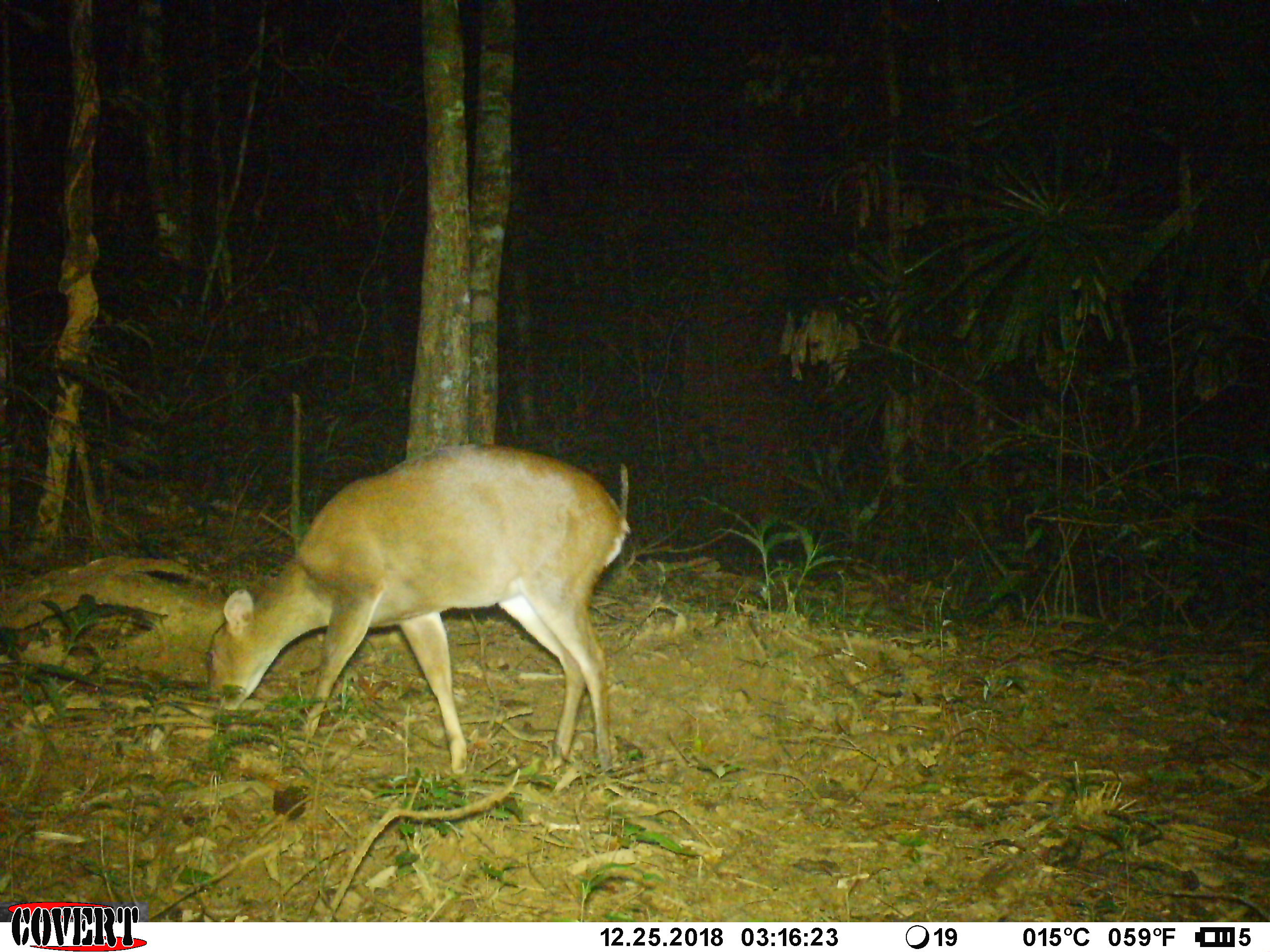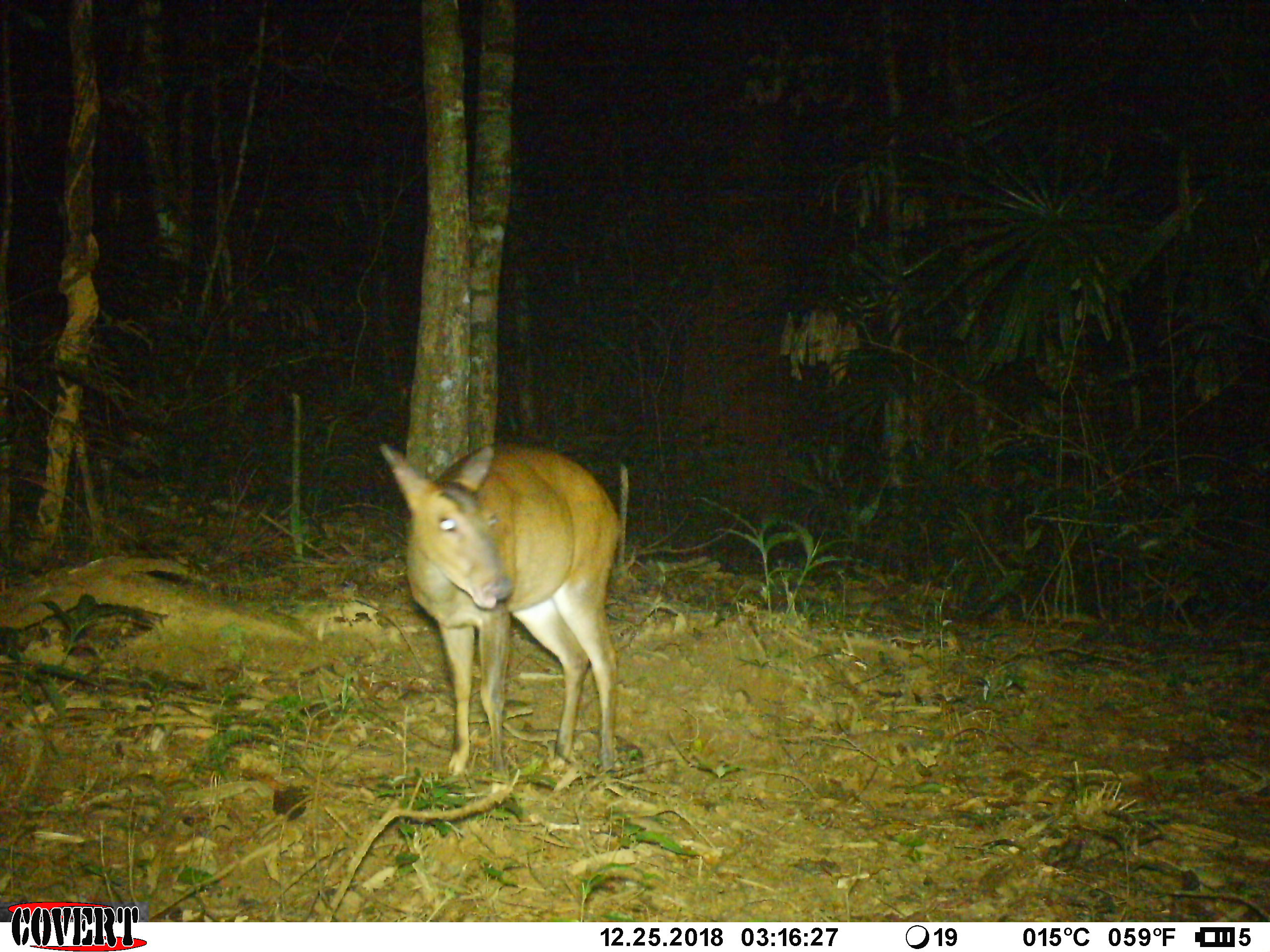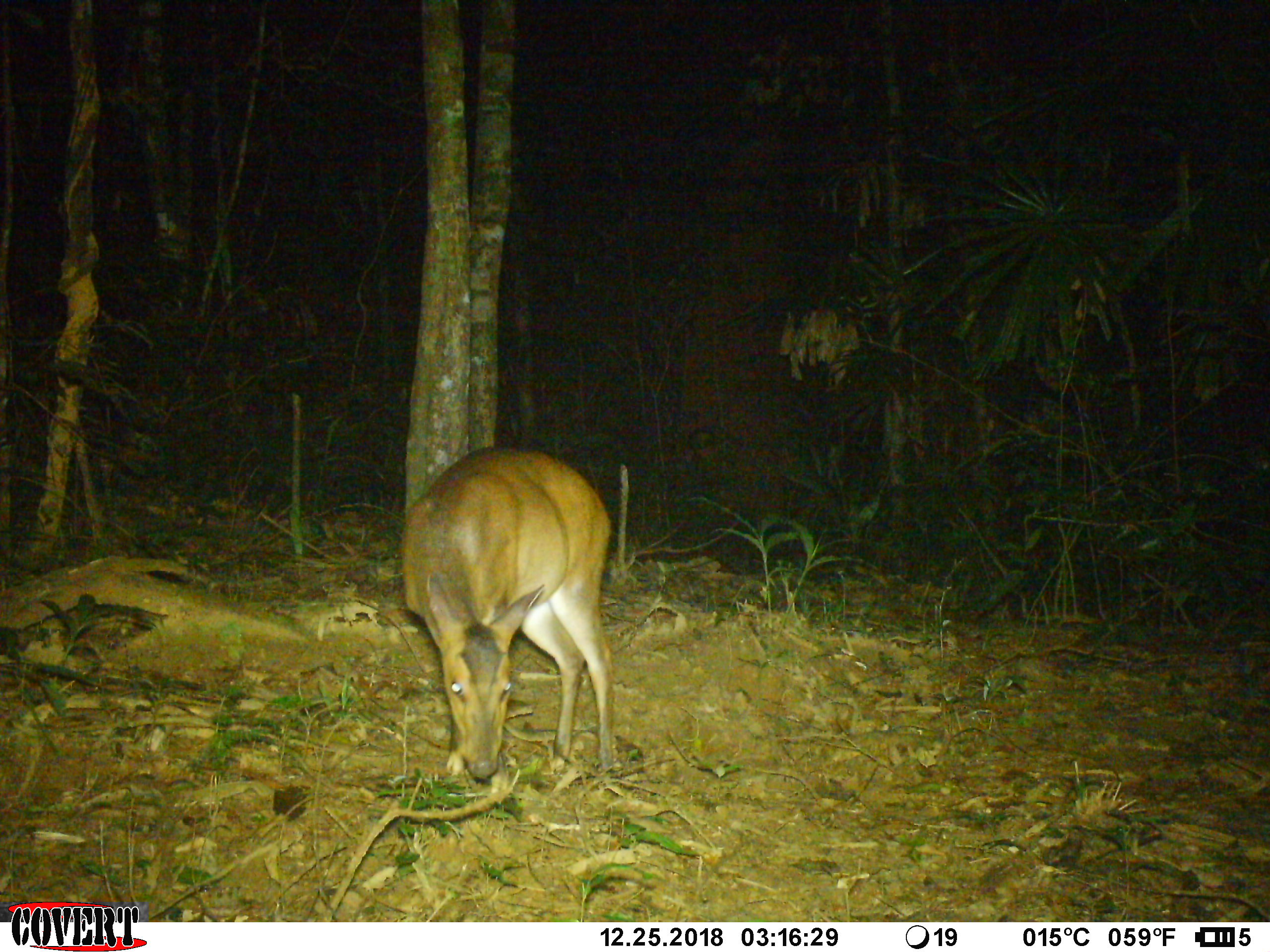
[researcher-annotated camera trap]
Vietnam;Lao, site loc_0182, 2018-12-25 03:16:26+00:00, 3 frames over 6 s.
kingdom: Animalia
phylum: Chordata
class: Mammalia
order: Artiodactyla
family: Cervidae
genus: Muntiacus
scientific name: Muntiacus vuquangensis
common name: large-antlered muntjac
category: large antlered muntjac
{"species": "large antlered muntjac (large-antlered muntjac) (Muntiacus vuquangensis)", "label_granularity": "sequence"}